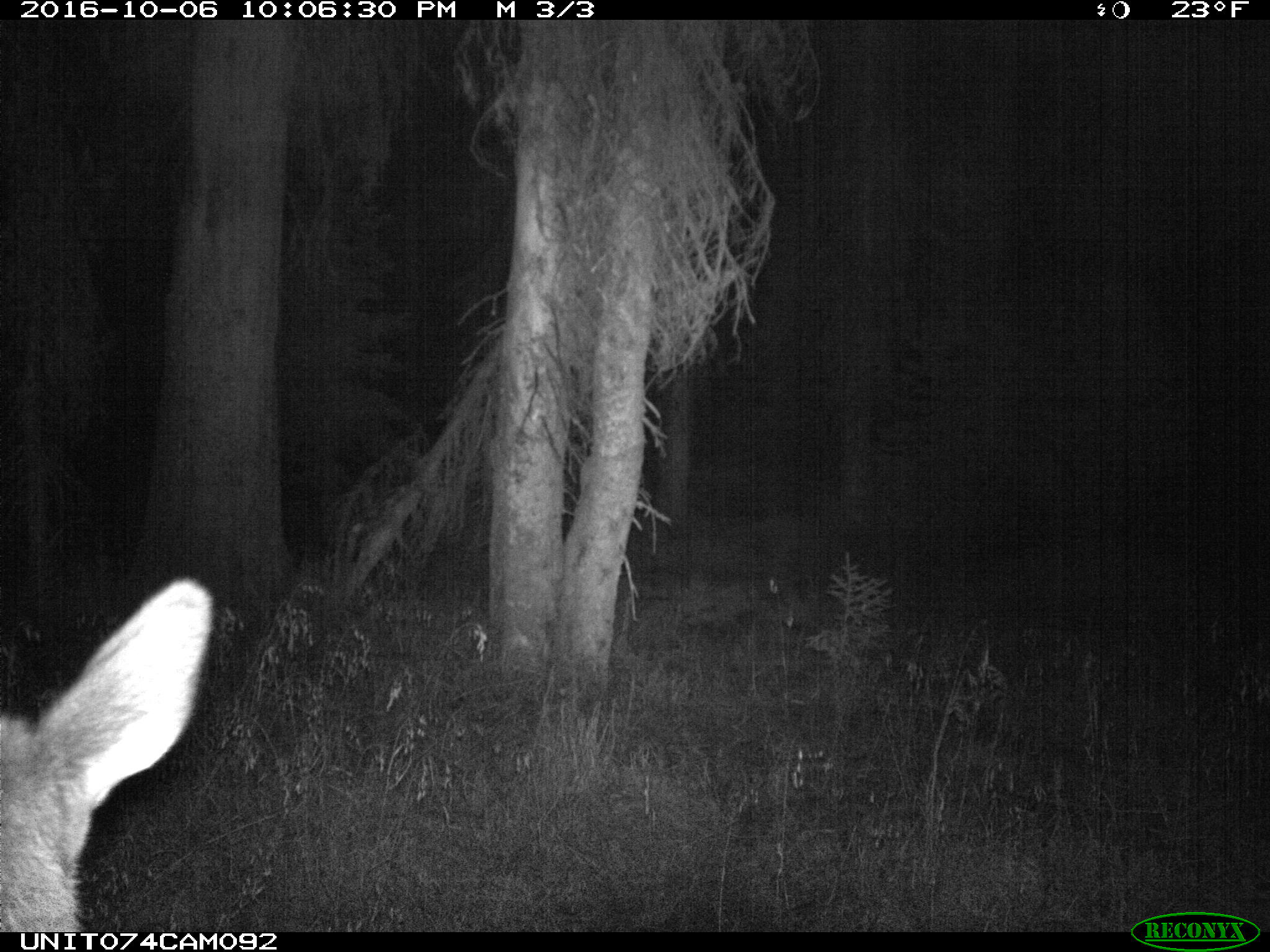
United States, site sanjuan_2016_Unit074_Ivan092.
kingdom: Animalia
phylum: Chordata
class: Mammalia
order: Artiodactyla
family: Cervidae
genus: Cervus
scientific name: Cervus elaphus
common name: red deer